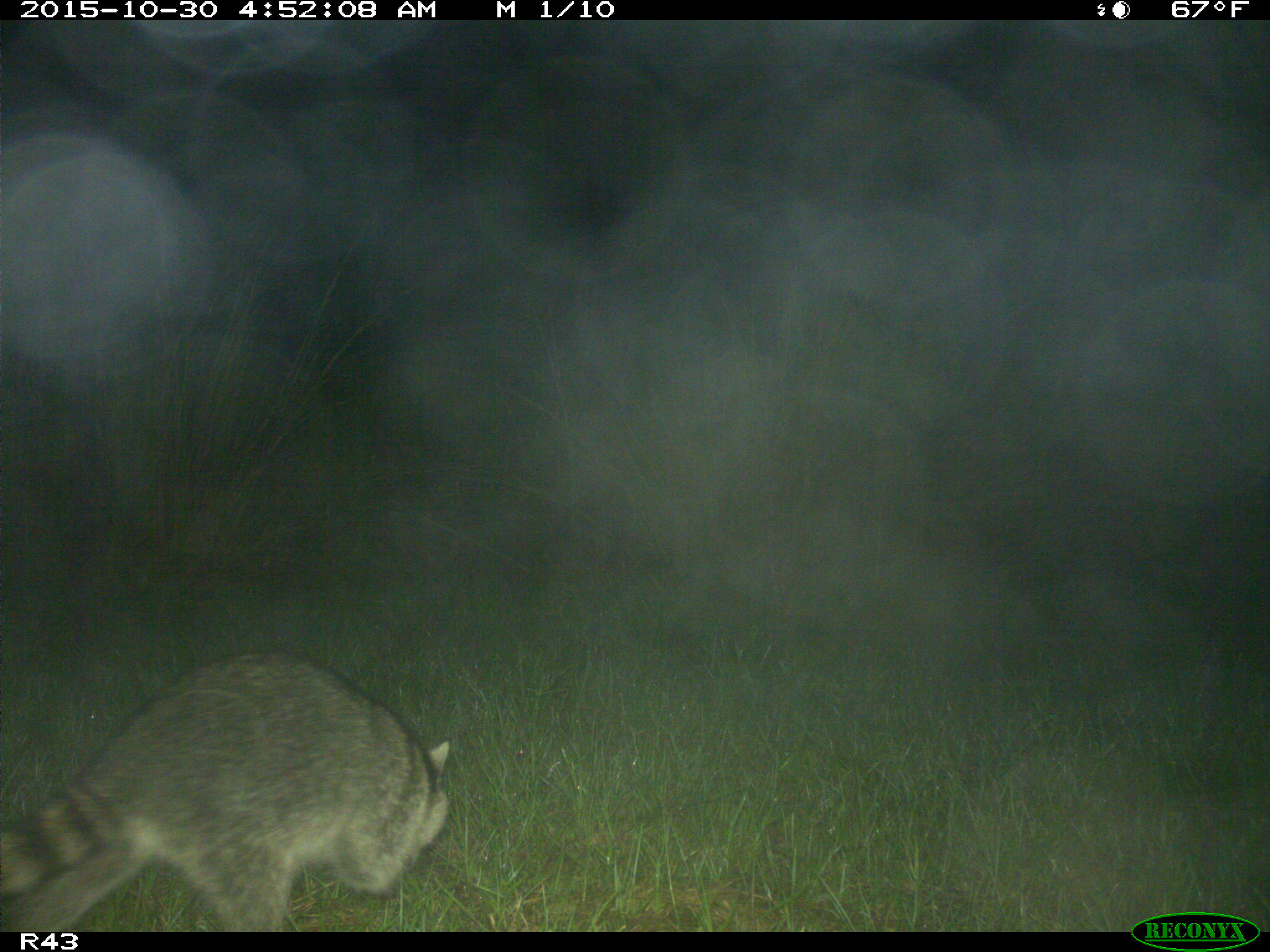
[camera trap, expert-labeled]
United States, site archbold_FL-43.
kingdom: Animalia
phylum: Chordata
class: Mammalia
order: Carnivora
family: Procyonidae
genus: Procyon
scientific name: Procyon lotor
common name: common raccoon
Procyon lotor (common raccoon).